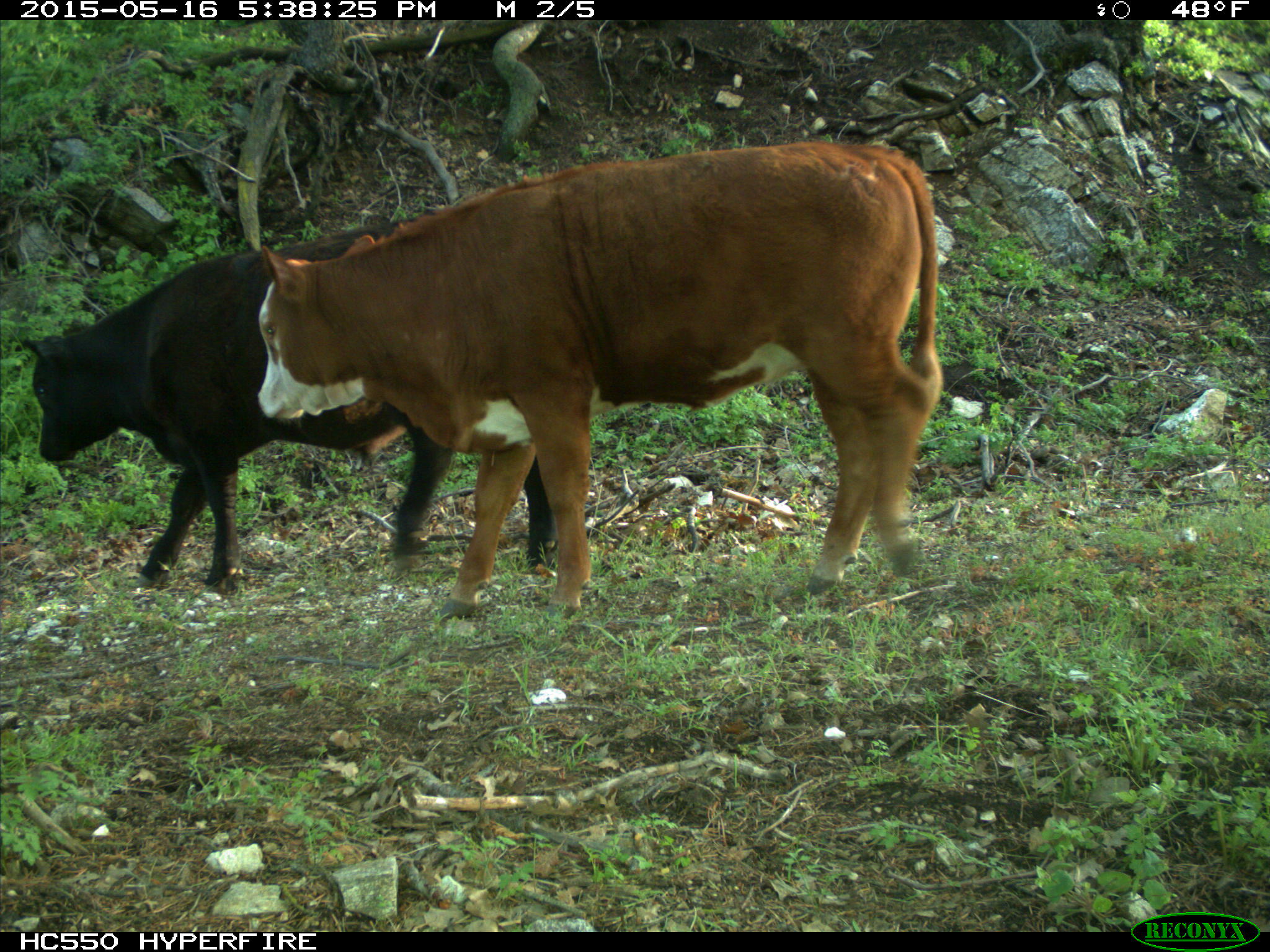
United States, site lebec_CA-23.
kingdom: Animalia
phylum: Chordata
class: Mammalia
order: Artiodactyla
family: Bovidae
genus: Bos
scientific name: Bos taurus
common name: domestic cow